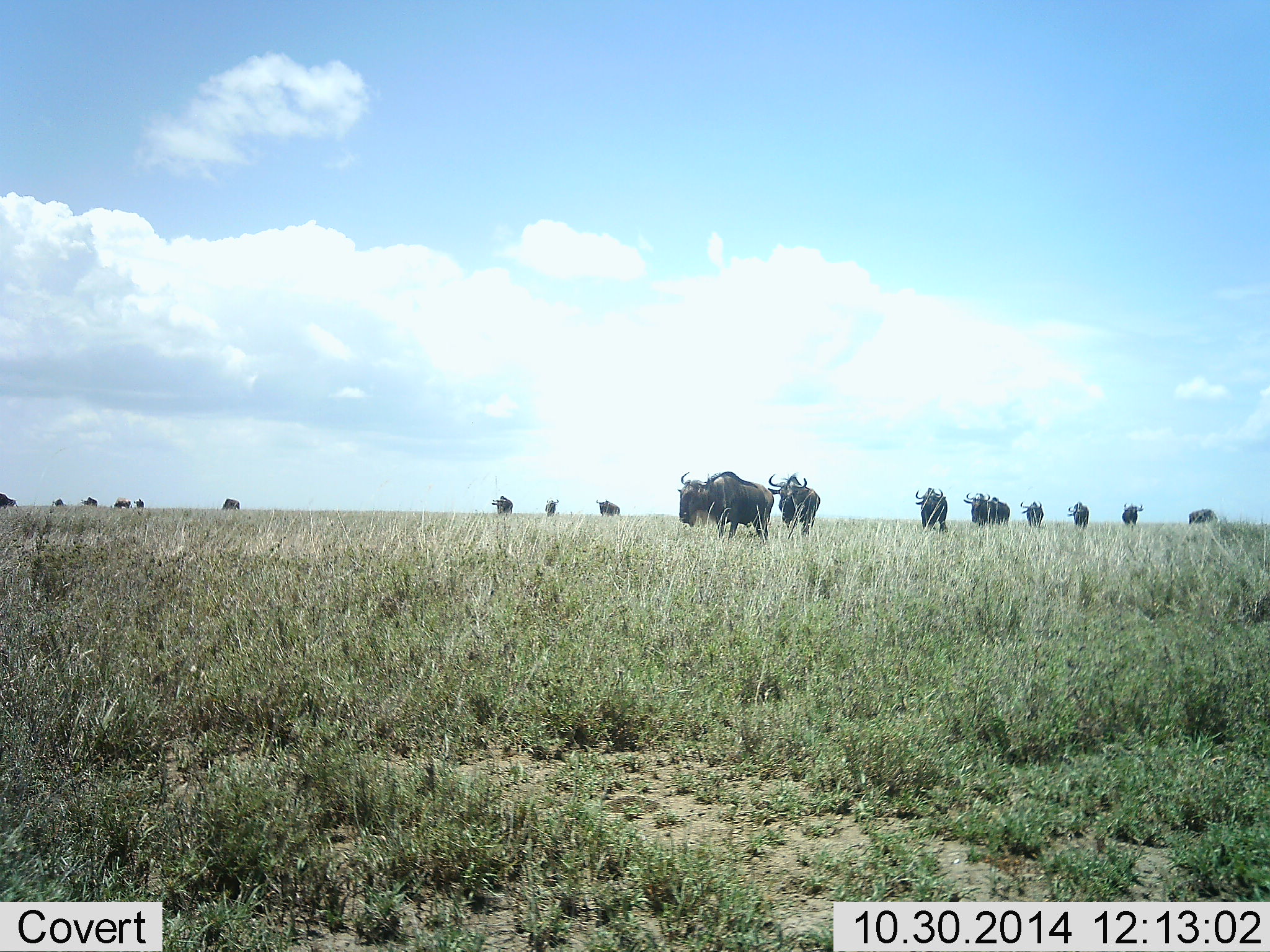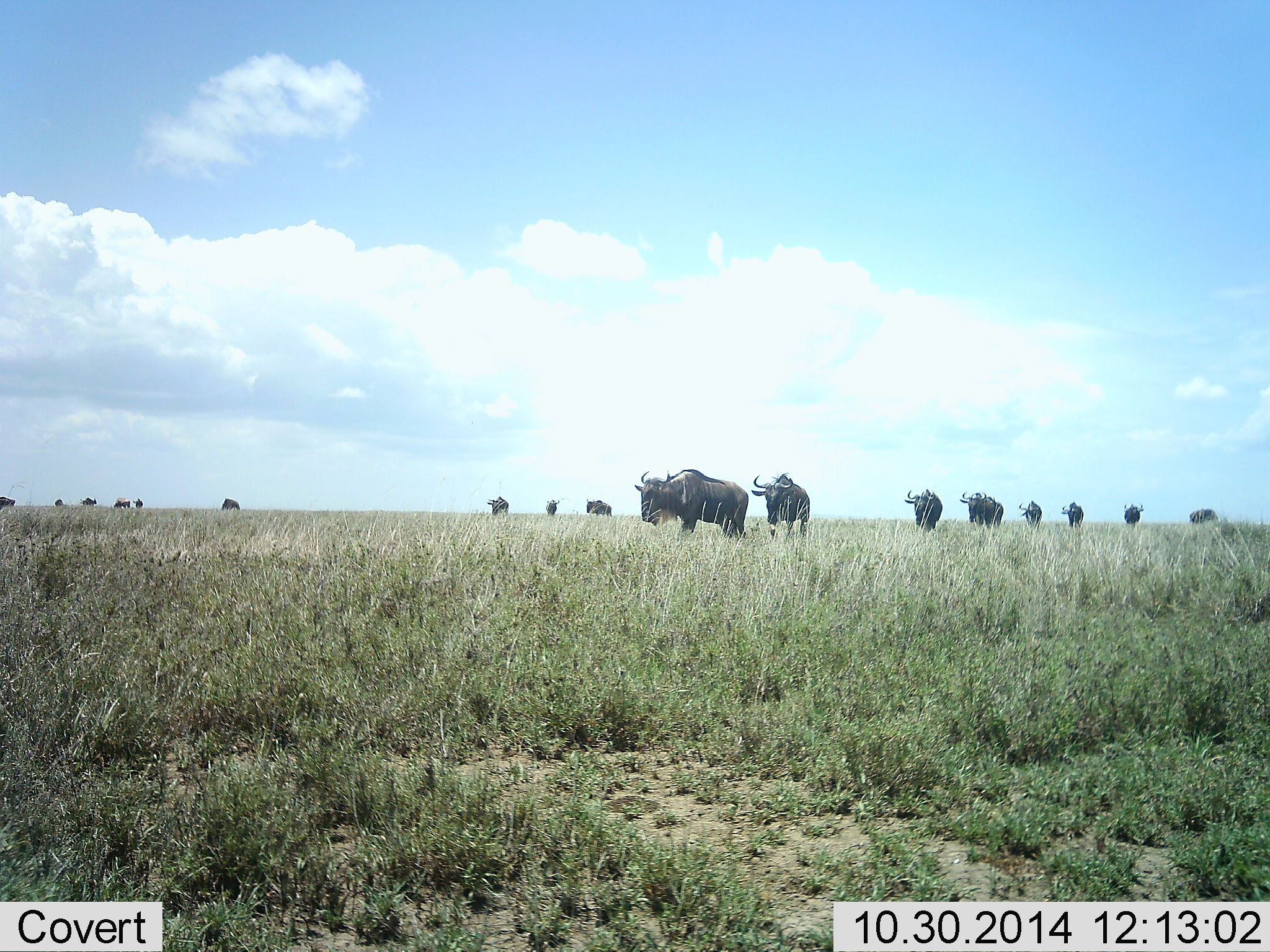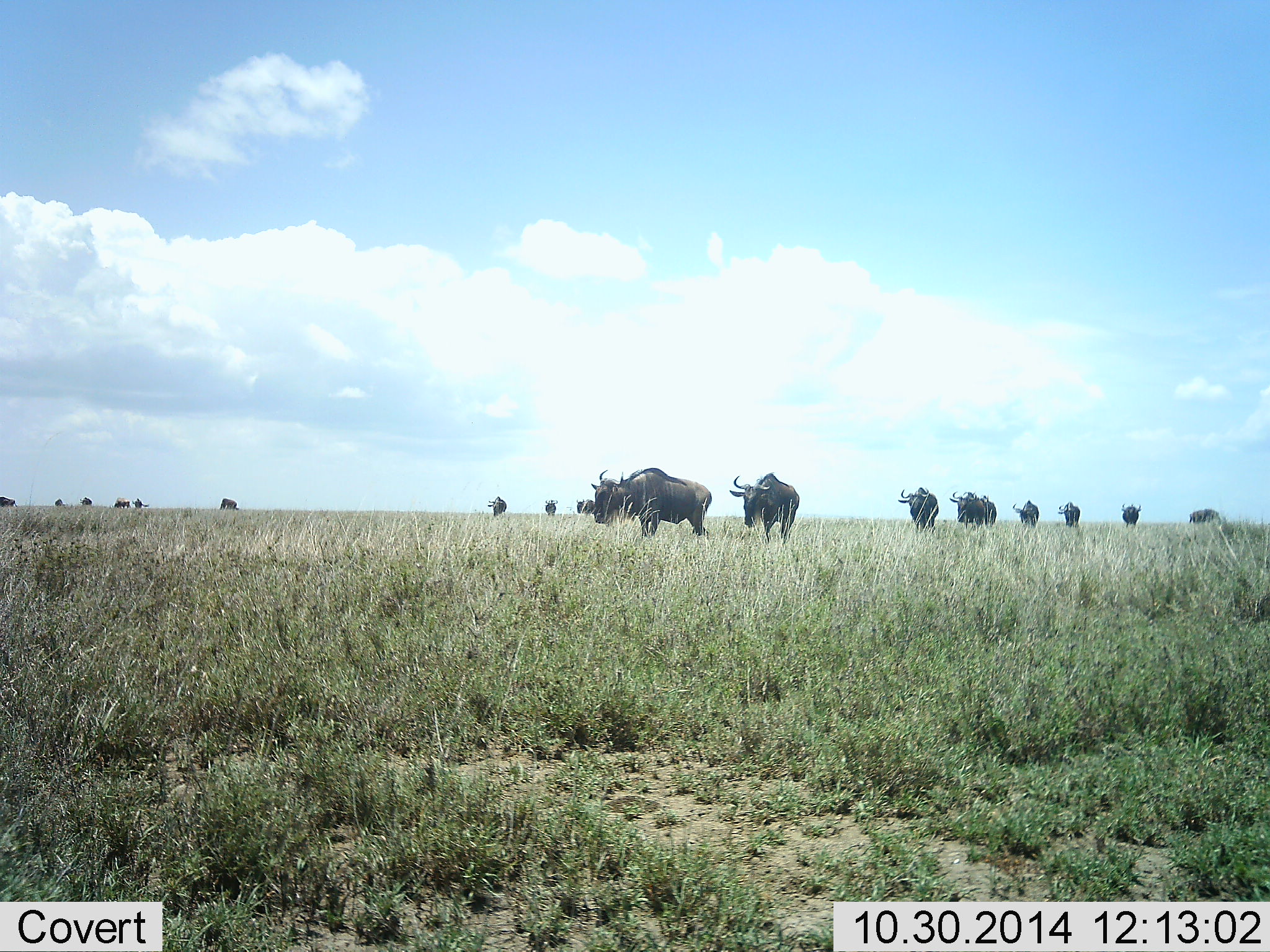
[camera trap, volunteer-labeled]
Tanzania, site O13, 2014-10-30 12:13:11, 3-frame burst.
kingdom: Animalia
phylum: Chordata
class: Mammalia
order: Artiodactyla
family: Bovidae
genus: Connochaetes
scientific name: Connochaetes taurinus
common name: blue wildebeest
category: wildebeest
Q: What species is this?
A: Wildebeest (blue wildebeest) (Connochaetes taurinus).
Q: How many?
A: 11-50.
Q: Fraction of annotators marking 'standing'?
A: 10%.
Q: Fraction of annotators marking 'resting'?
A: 0%.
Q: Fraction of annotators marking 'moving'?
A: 100%.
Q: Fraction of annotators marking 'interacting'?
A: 0%.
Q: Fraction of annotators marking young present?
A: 0%.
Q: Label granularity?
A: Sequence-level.